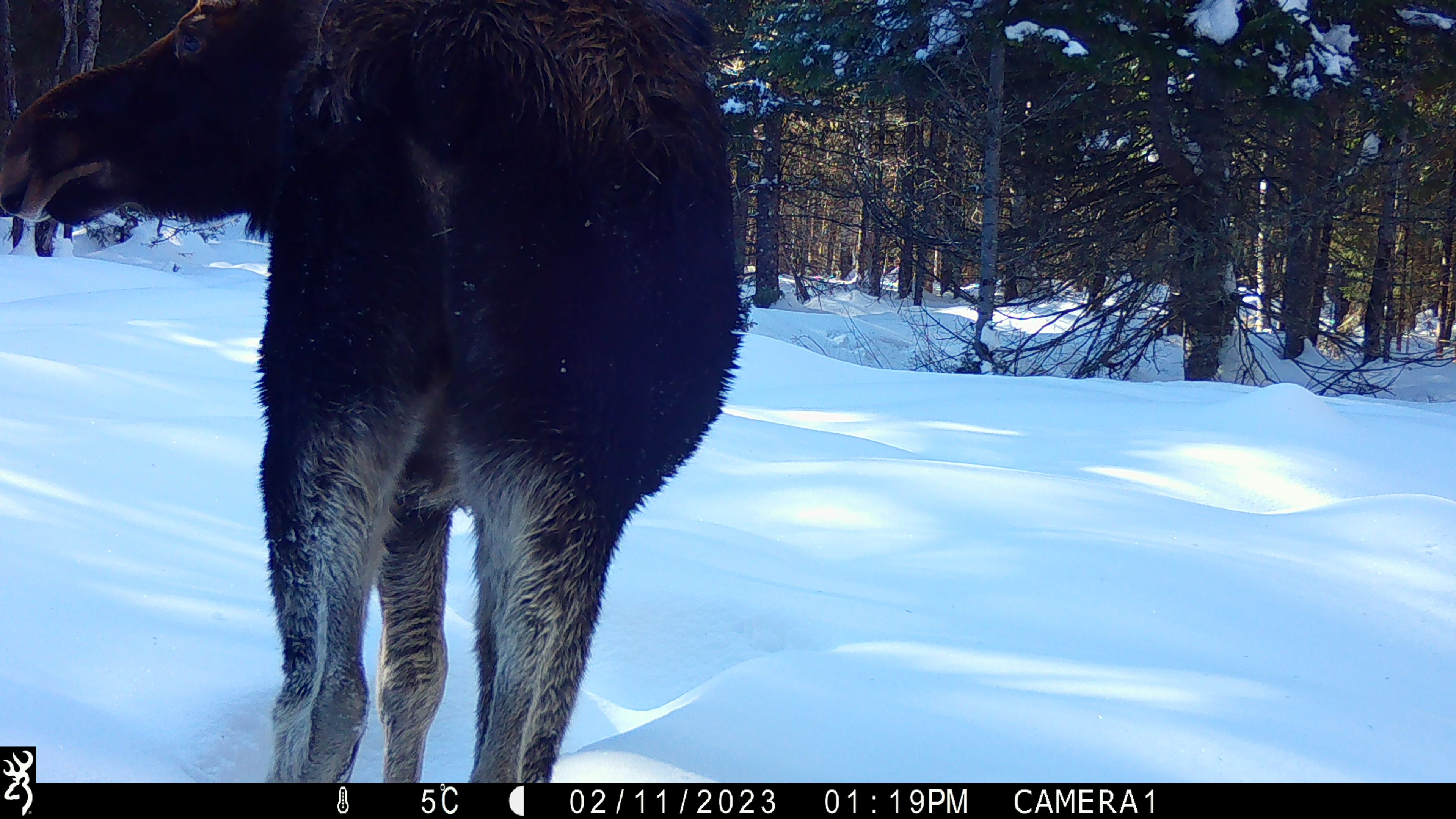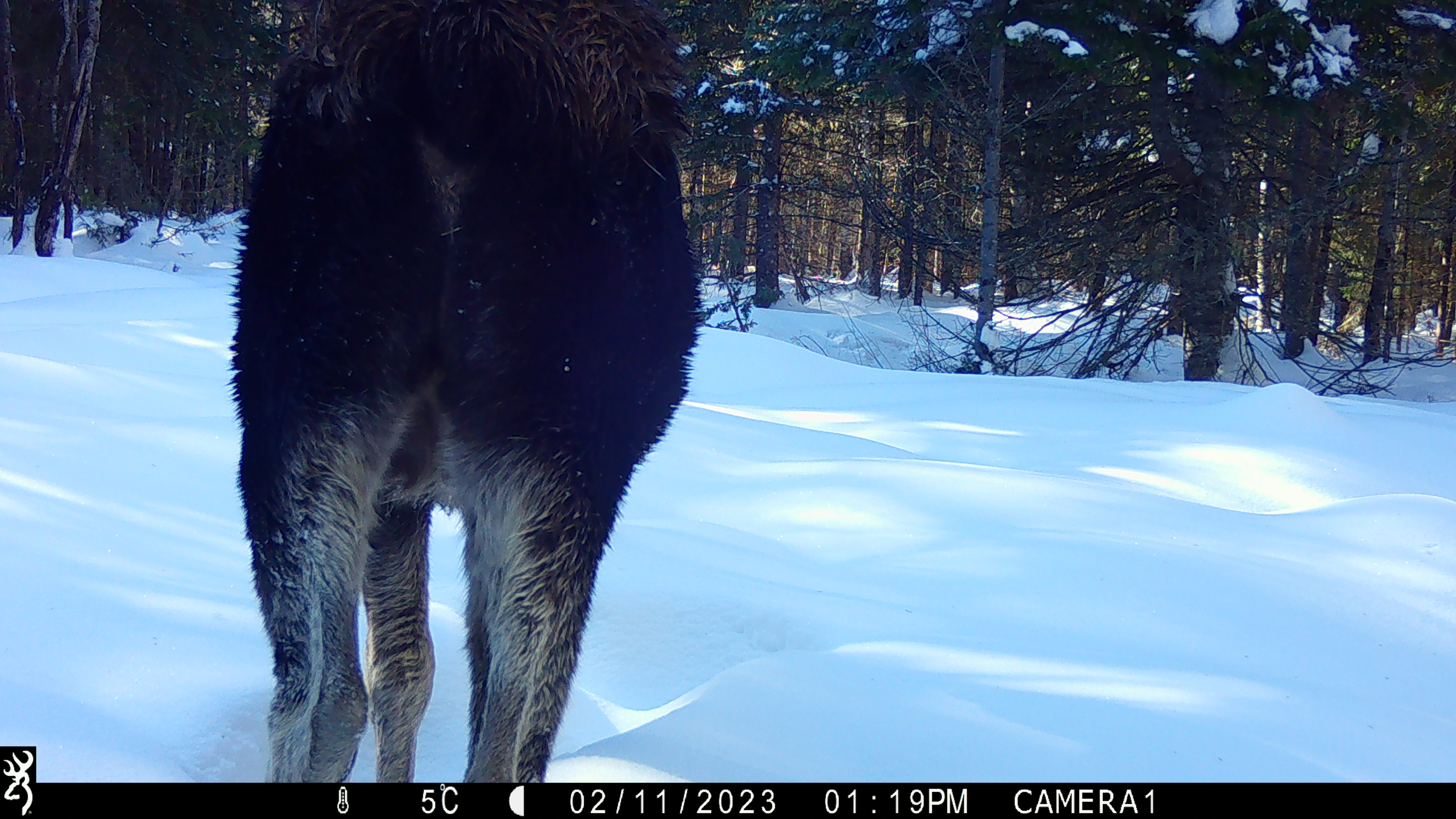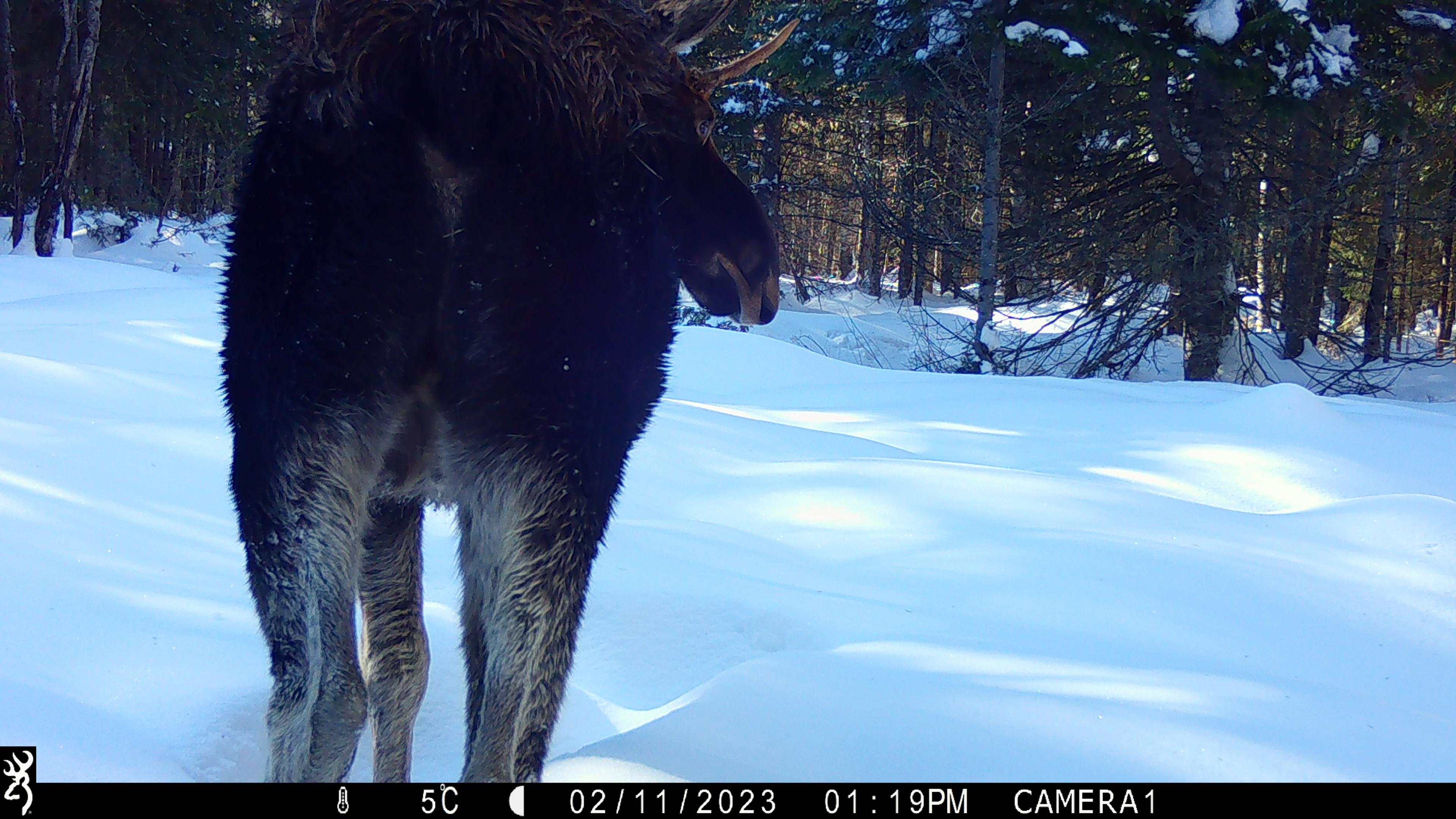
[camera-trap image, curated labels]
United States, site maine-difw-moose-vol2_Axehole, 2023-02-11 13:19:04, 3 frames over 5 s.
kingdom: Animalia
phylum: Chordata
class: Mammalia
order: Artiodactyla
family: Cervidae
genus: Alces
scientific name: Alces alces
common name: moose